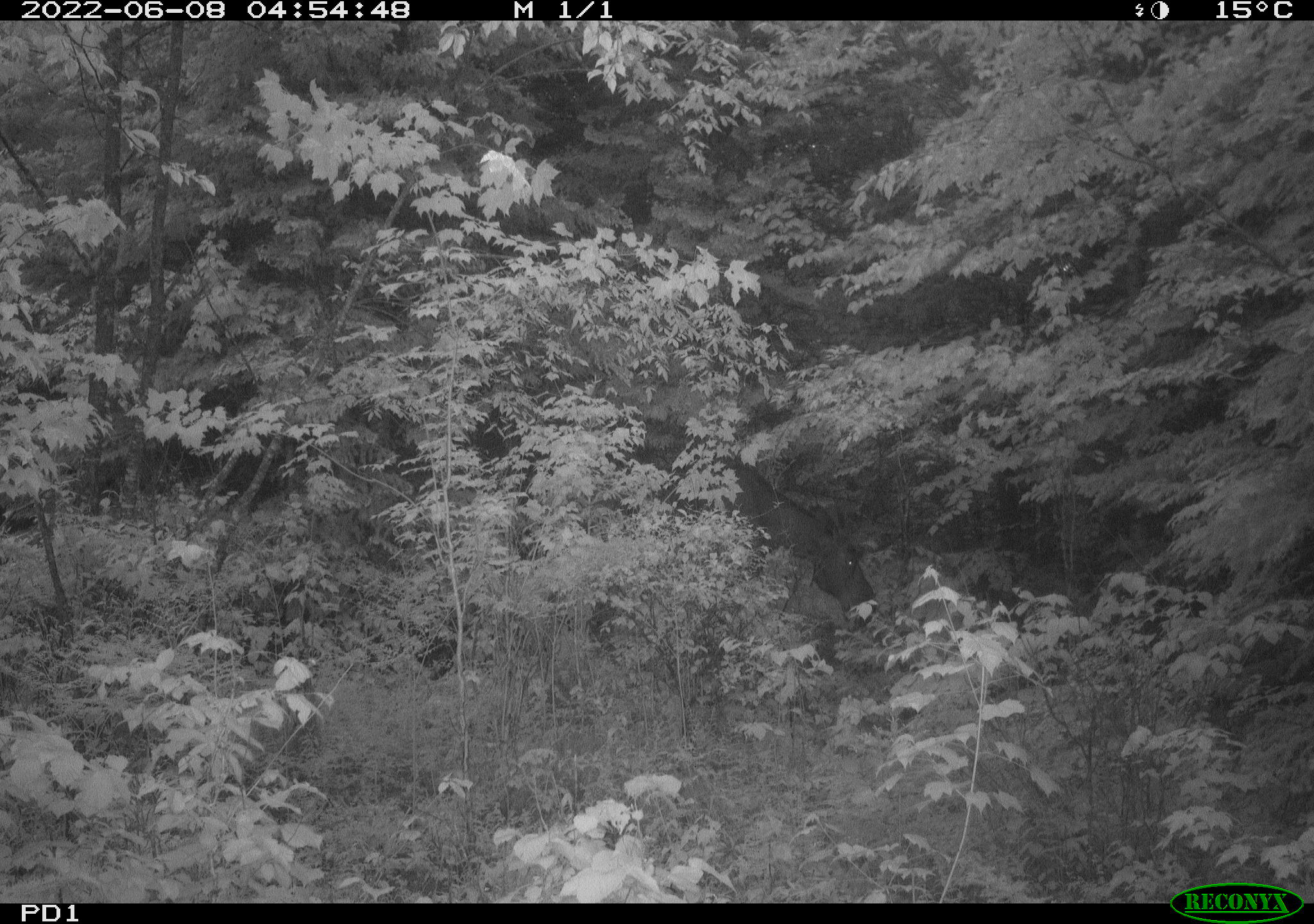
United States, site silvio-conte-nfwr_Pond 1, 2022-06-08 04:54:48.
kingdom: Animalia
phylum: Chordata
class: Mammalia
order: Artiodactyla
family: Cervidae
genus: Alces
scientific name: Alces alces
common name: moose